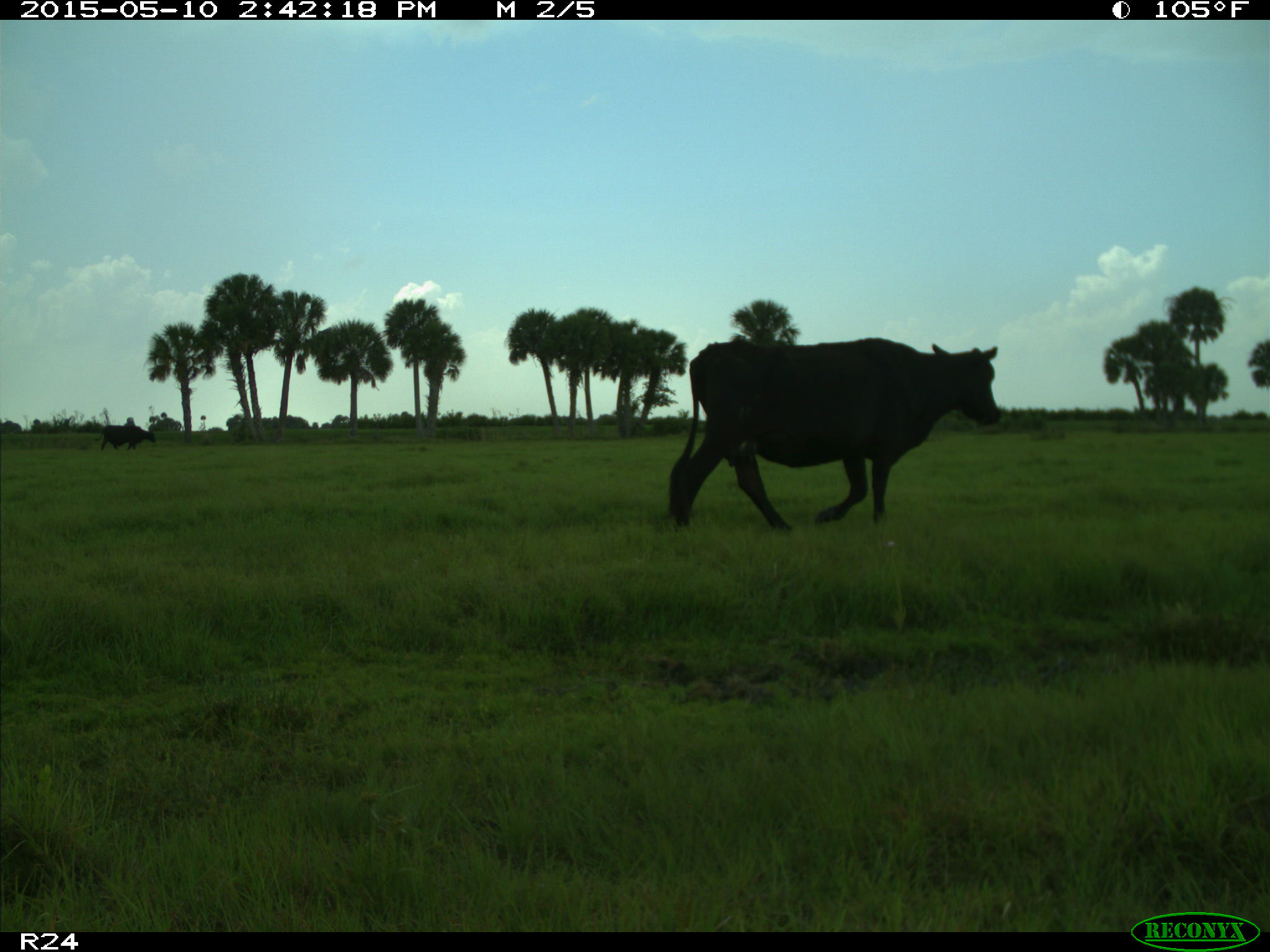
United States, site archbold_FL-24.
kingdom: Animalia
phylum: Chordata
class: Mammalia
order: Artiodactyla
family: Bovidae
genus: Bos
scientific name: Bos taurus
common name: domestic cow